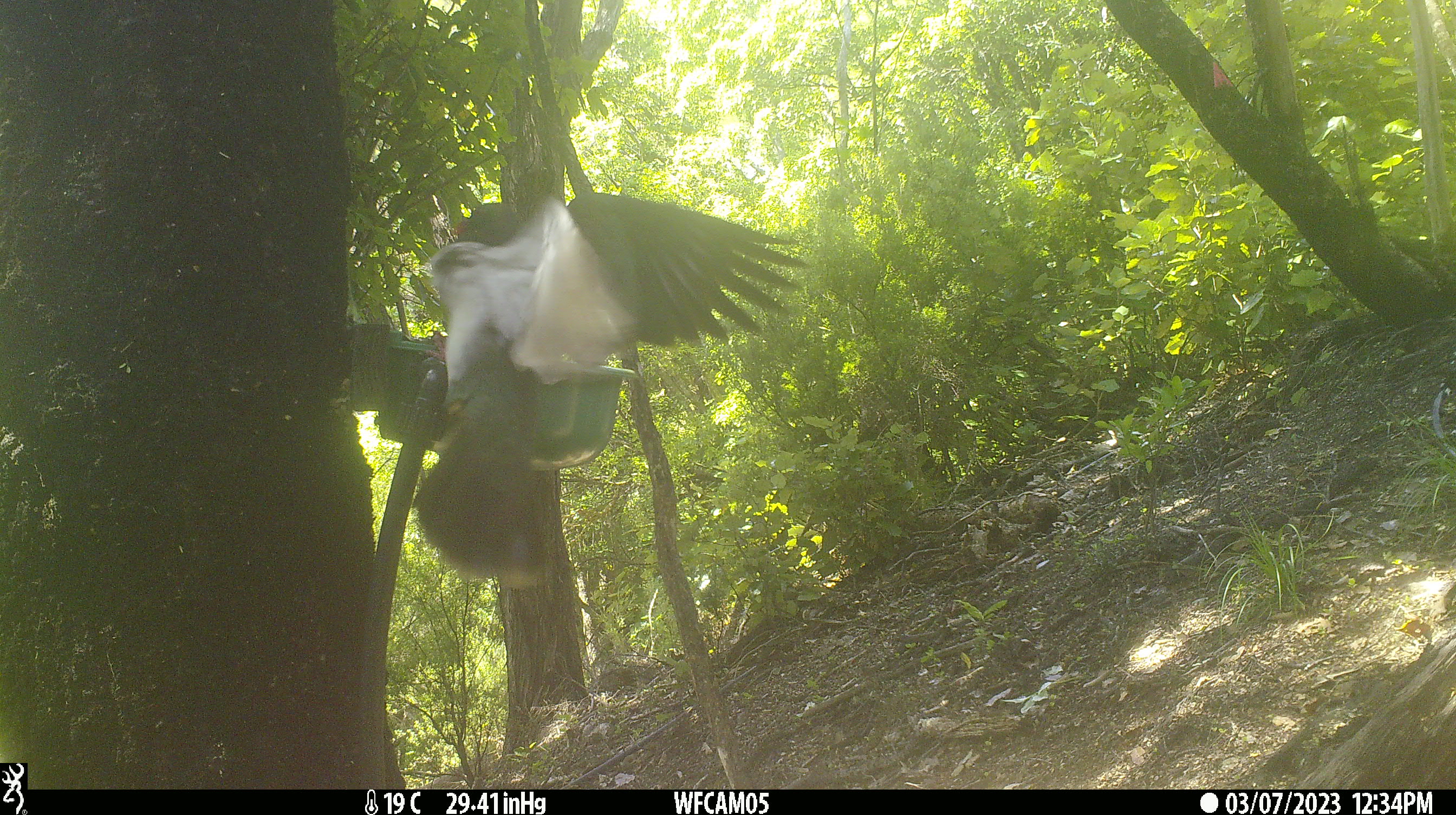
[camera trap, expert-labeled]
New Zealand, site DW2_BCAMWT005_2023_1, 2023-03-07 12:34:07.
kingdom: Animalia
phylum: Chordata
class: Aves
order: Columbiformes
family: Columbidae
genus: Hemiphaga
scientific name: Hemiphaga novaeseelandiae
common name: new zealand pigeon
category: kereru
Kereru (new zealand pigeon) (Hemiphaga novaeseelandiae).